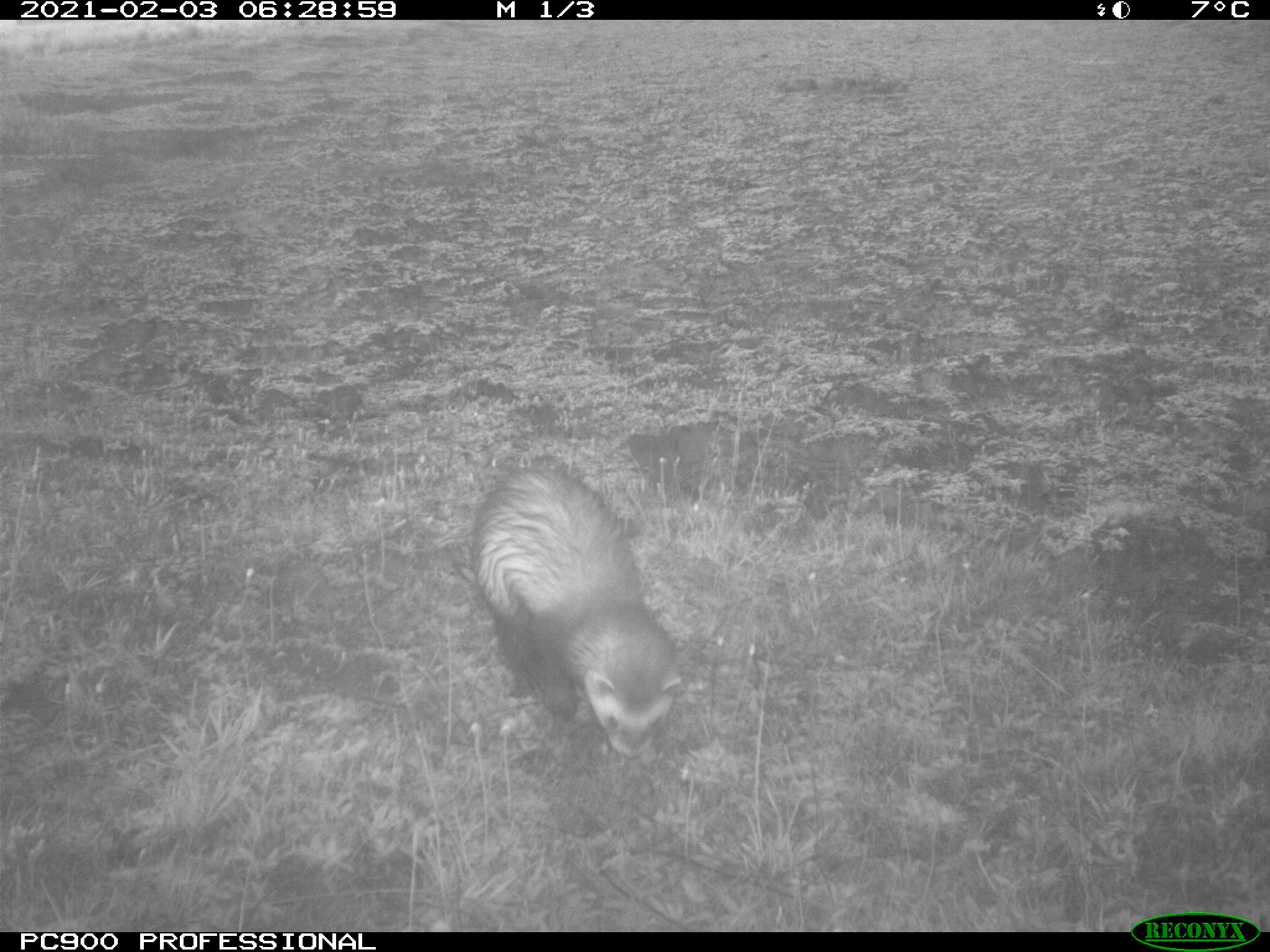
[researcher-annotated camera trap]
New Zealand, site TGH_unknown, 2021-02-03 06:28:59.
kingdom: Animalia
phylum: Chordata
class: Mammalia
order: Carnivora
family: Mustelidae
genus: Mustela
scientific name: Mustela furo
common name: ferret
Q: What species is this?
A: Ferret (Mustela furo).